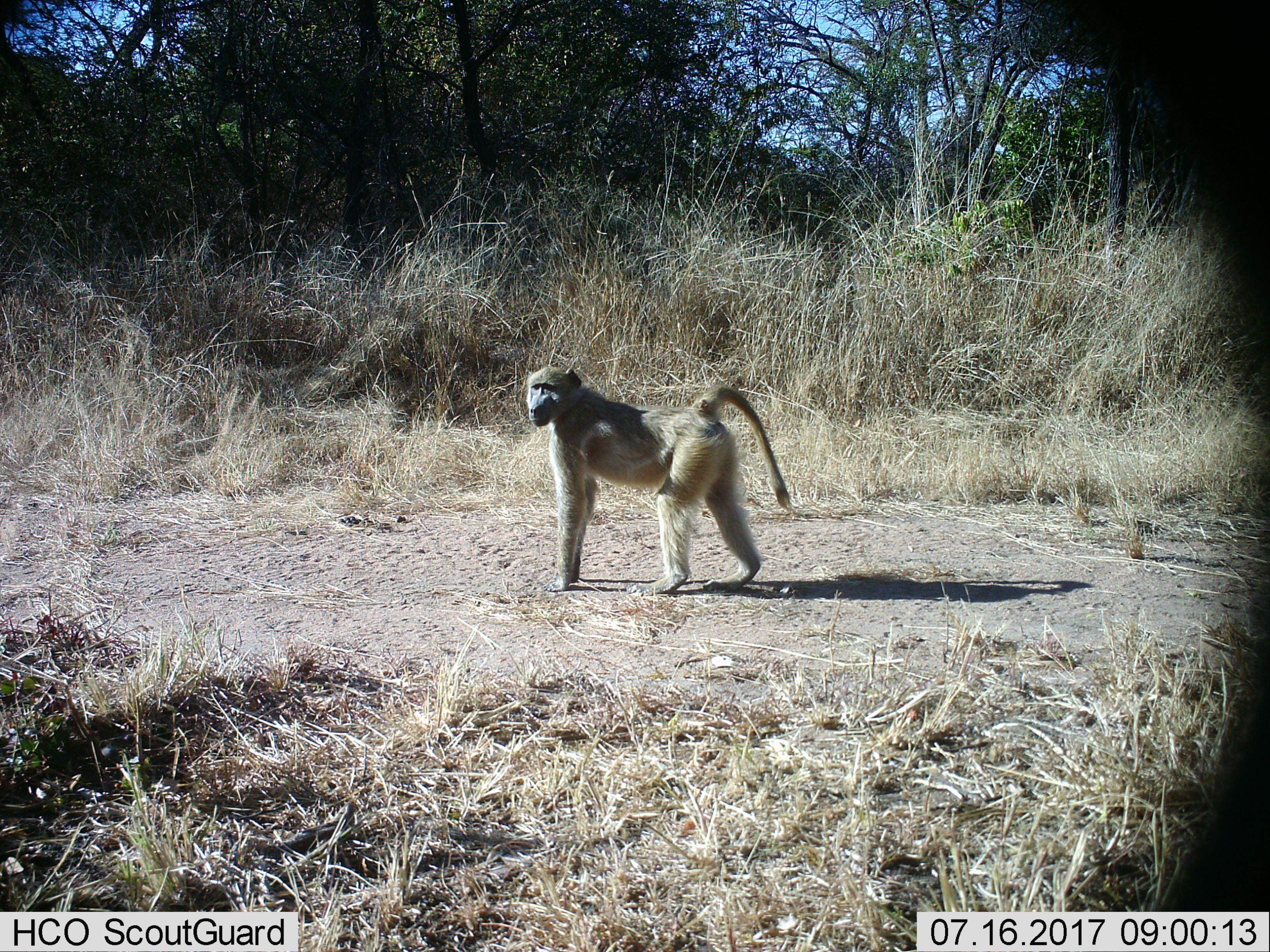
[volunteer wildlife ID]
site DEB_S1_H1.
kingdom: Animalia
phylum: Chordata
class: Mammalia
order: Primates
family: Cercopithecidae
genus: Papio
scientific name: Papio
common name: baboon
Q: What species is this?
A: Baboon (Papio).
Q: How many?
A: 1.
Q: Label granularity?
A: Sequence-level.